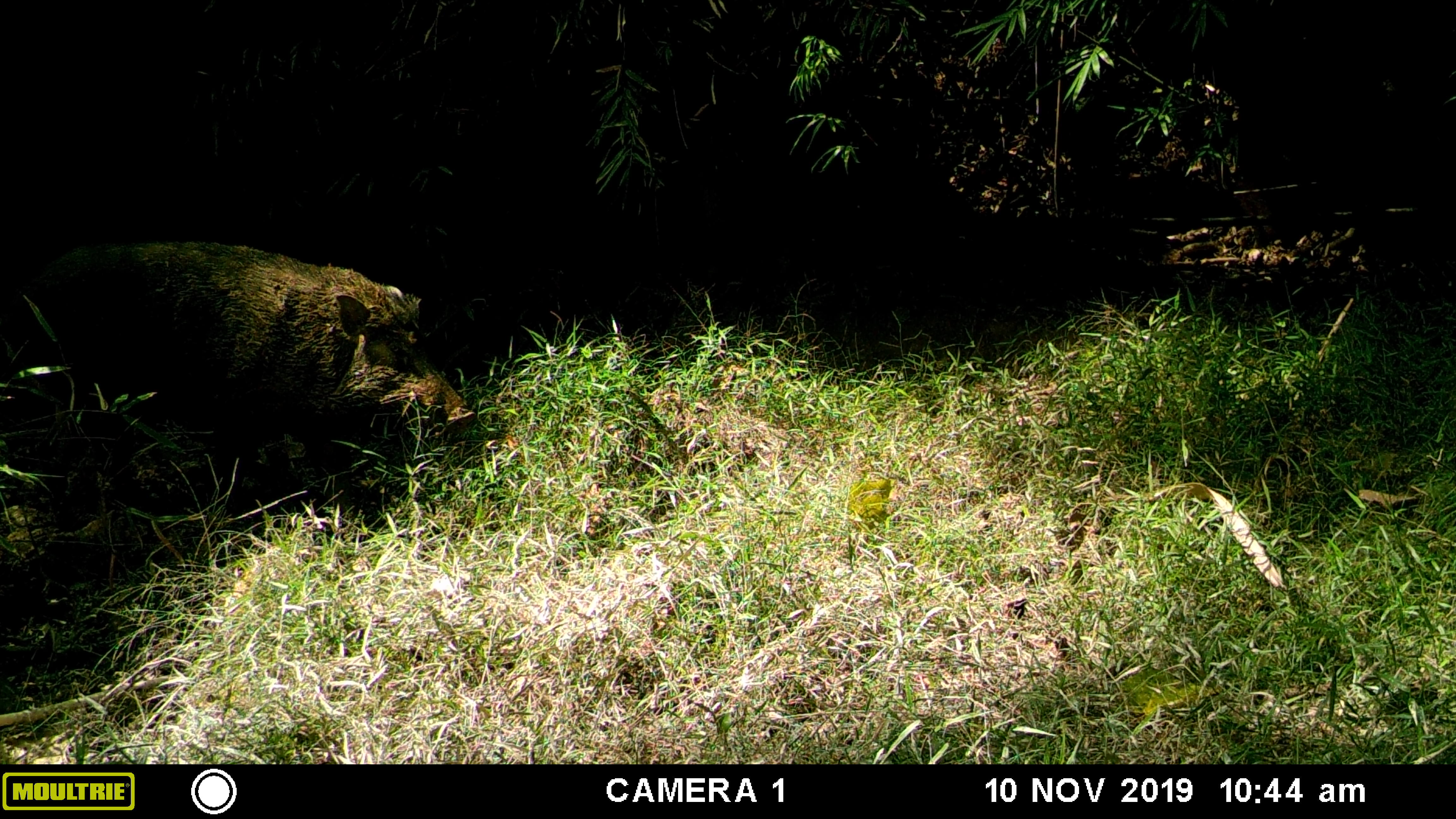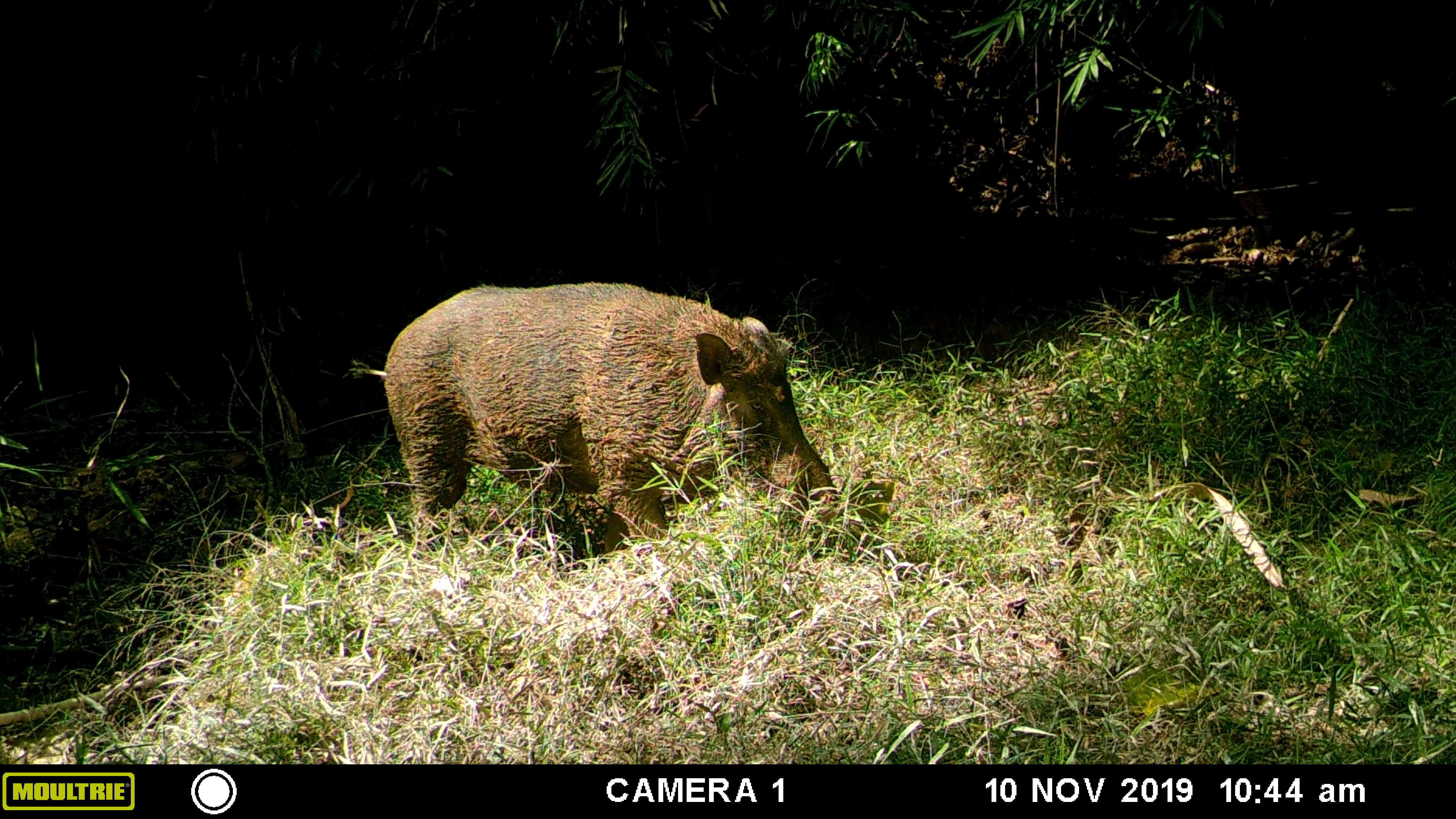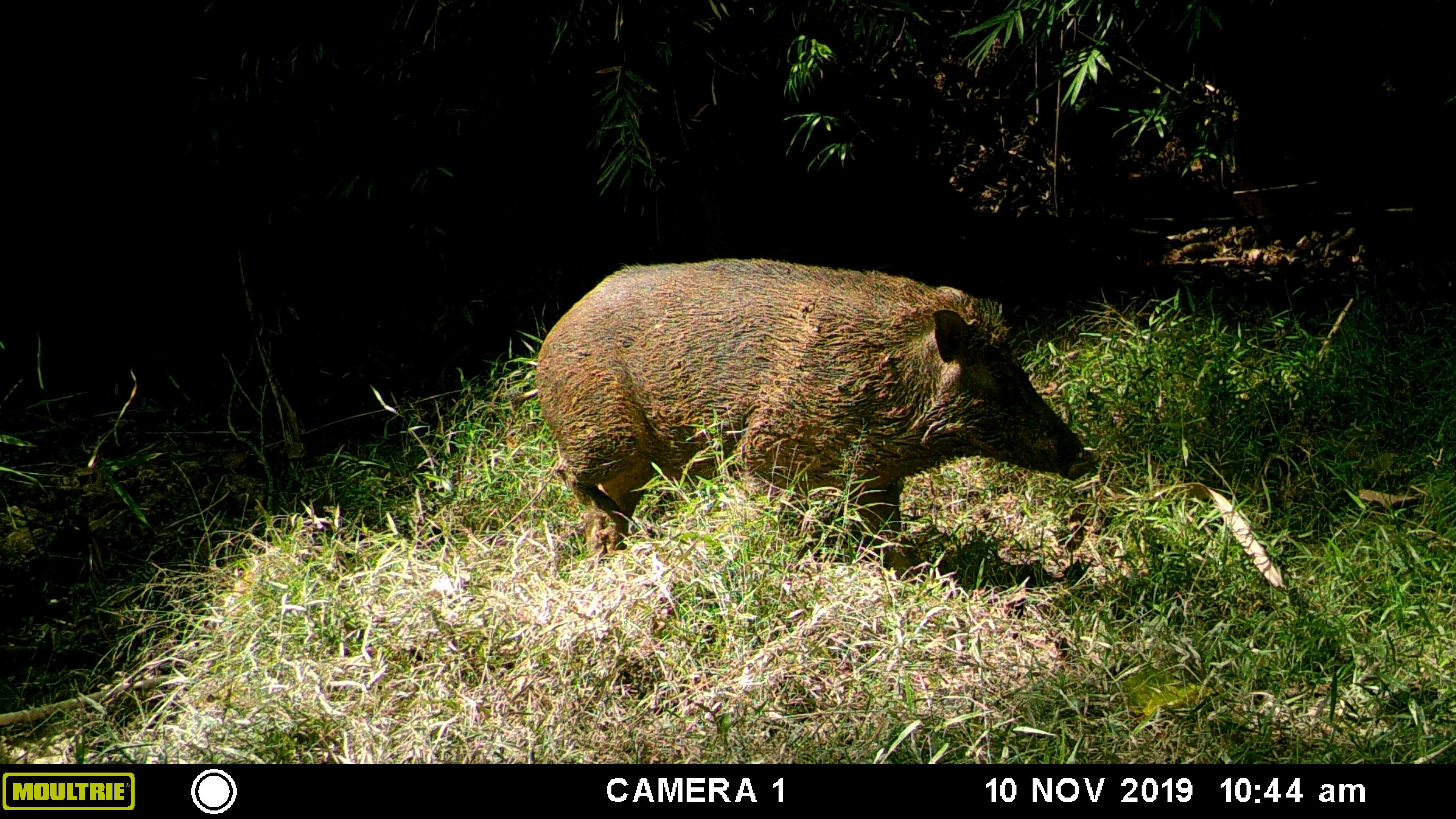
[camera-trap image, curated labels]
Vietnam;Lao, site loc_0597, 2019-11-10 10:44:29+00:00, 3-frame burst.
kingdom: Animalia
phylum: Chordata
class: Mammalia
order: Artiodactyla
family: Suidae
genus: Sus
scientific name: Sus scrofa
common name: eurasian wild pig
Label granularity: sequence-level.